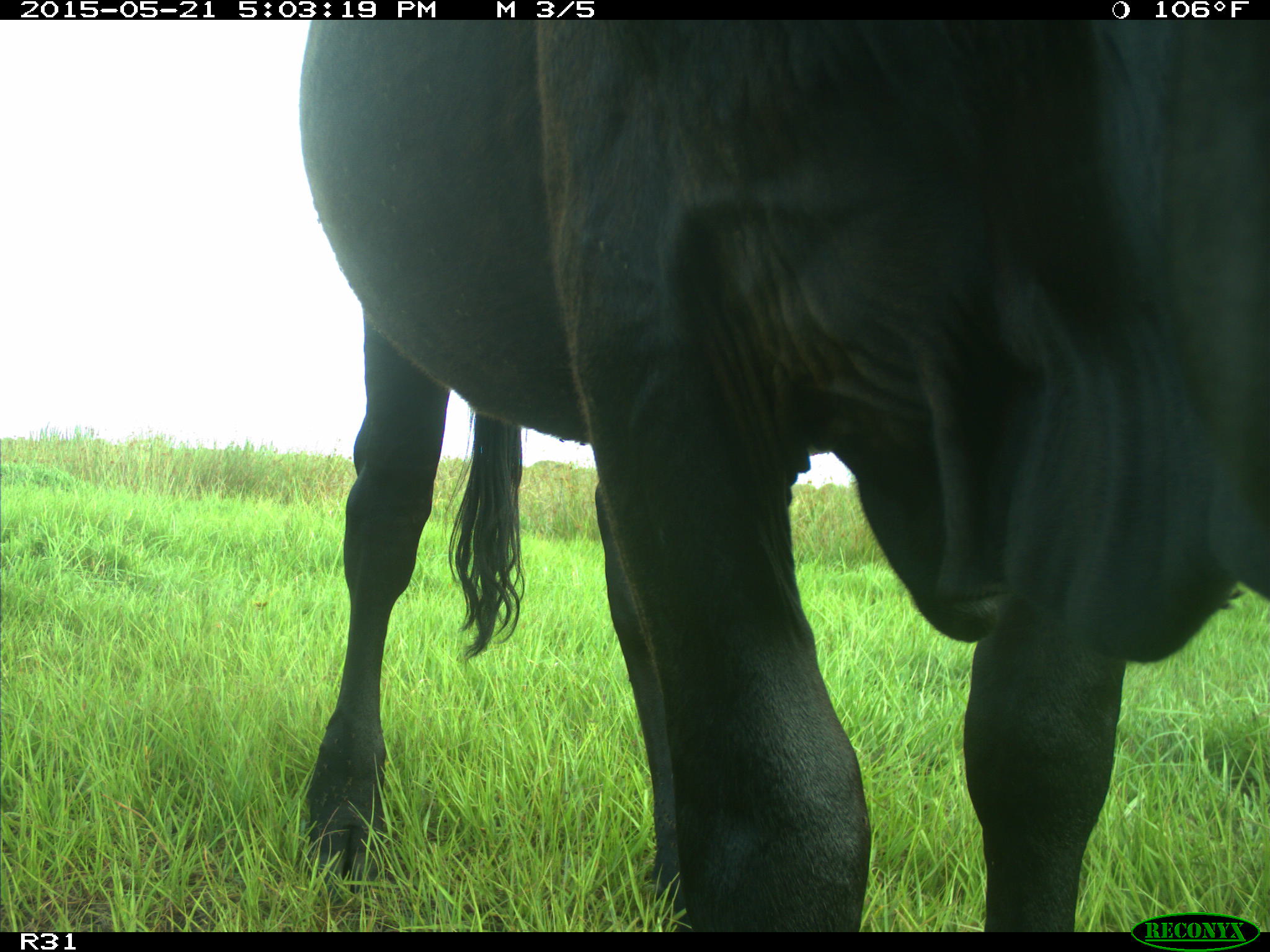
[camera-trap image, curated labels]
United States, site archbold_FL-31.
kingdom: Animalia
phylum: Chordata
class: Mammalia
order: Artiodactyla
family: Bovidae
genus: Bos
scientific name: Bos taurus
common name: domestic cow